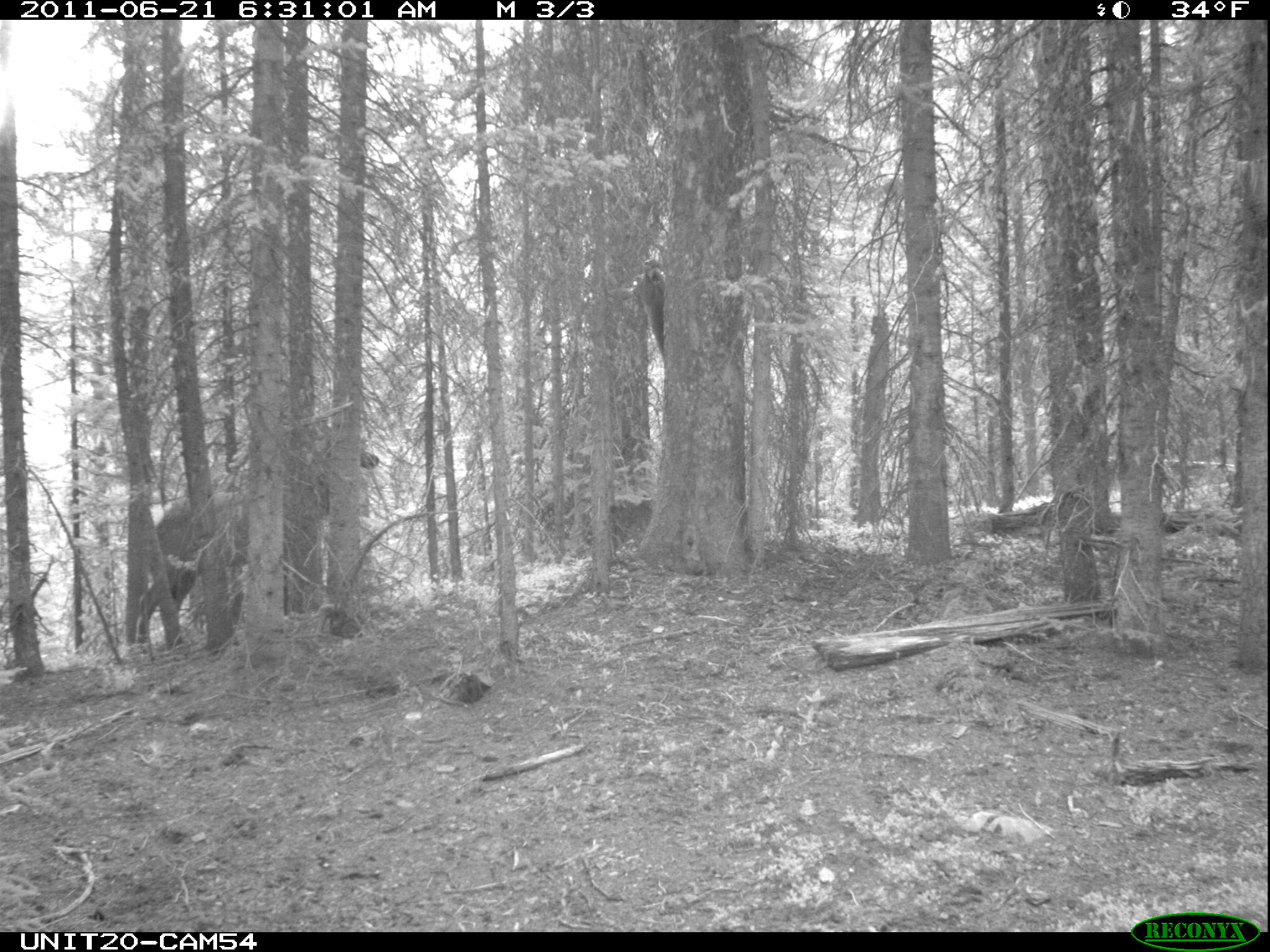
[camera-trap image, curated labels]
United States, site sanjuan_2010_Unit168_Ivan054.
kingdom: Animalia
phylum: Chordata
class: Mammalia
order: Artiodactyla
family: Cervidae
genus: Cervus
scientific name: Cervus elaphus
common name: red deer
Cervus elaphus (red deer).